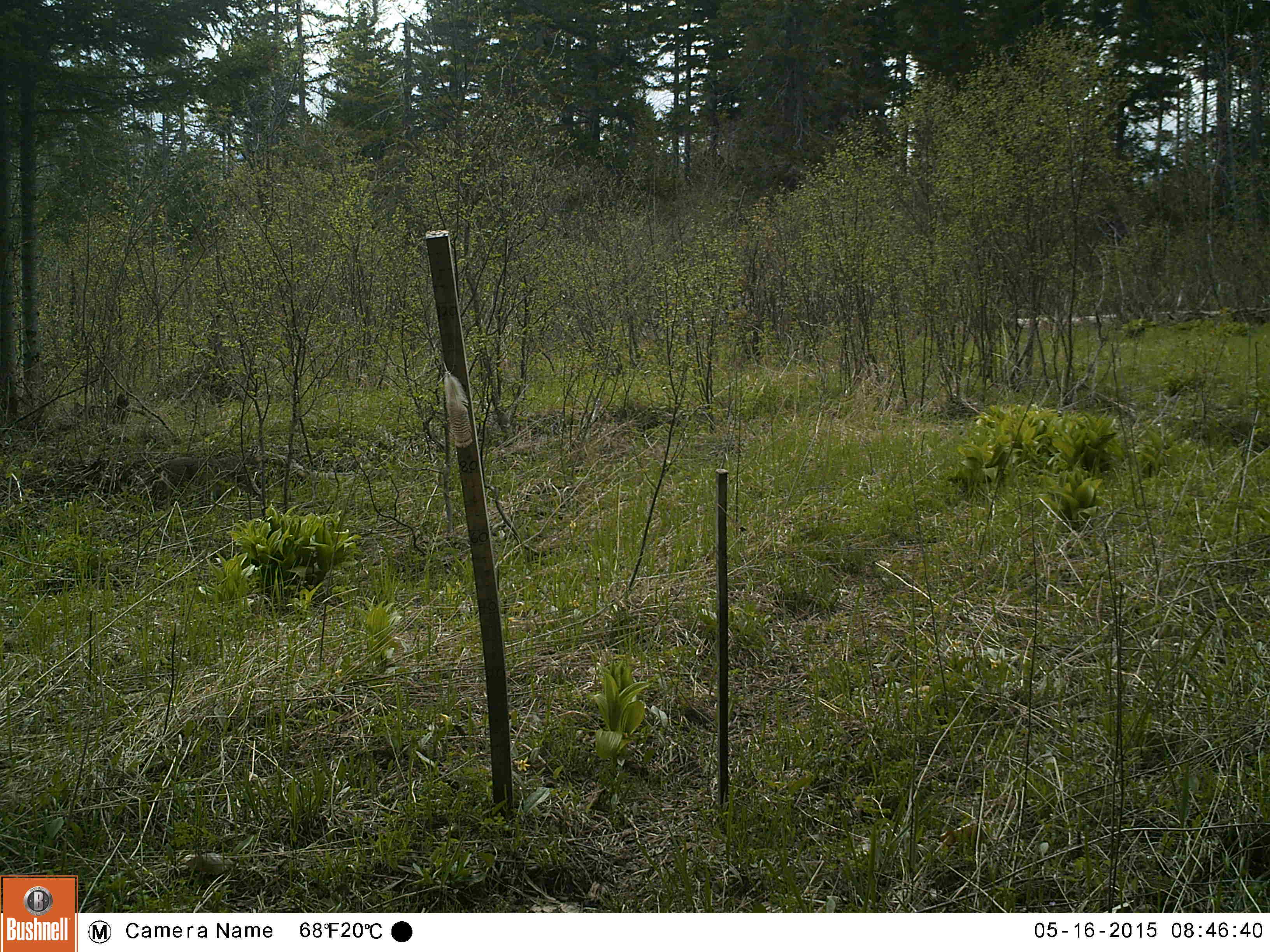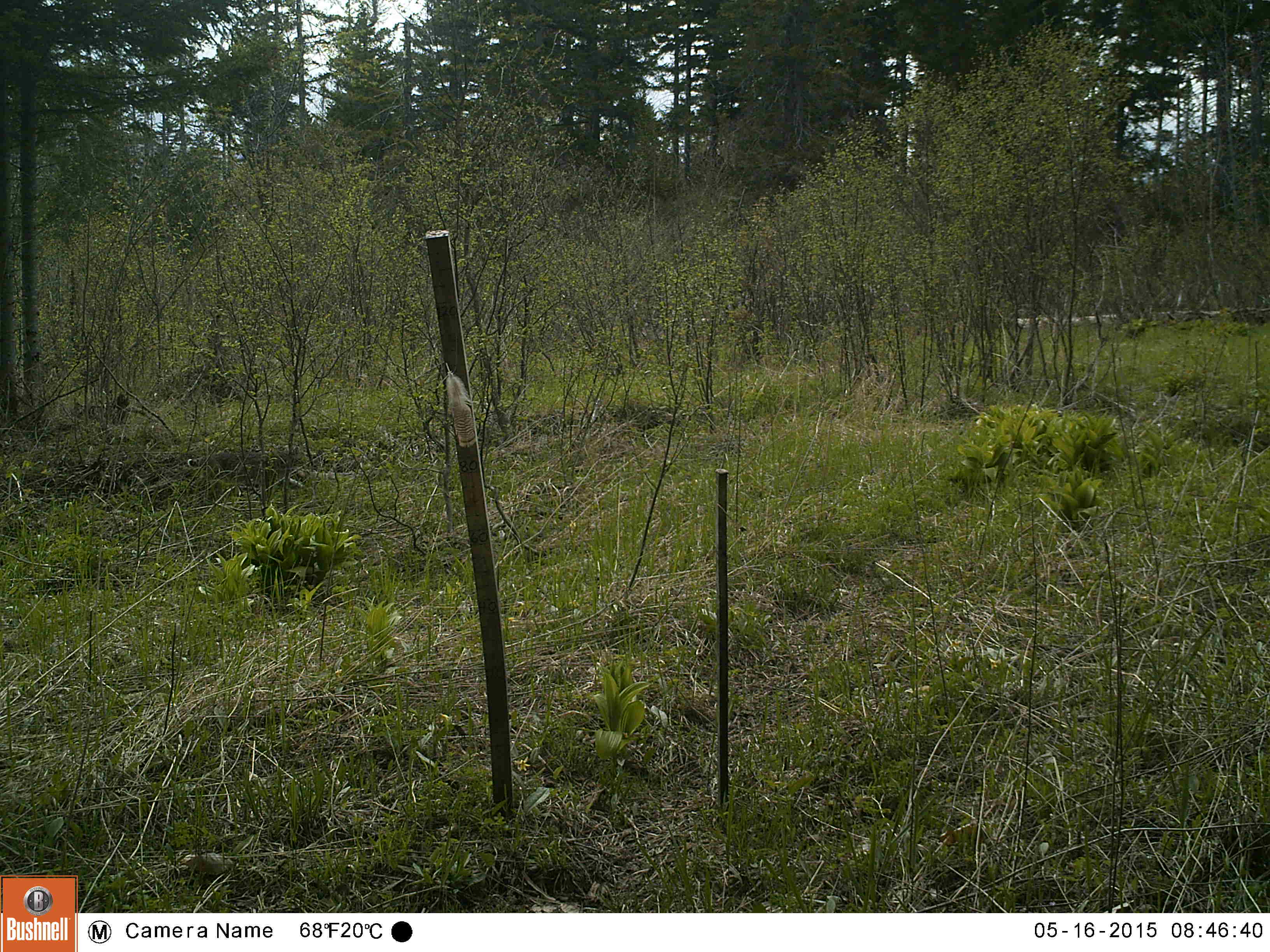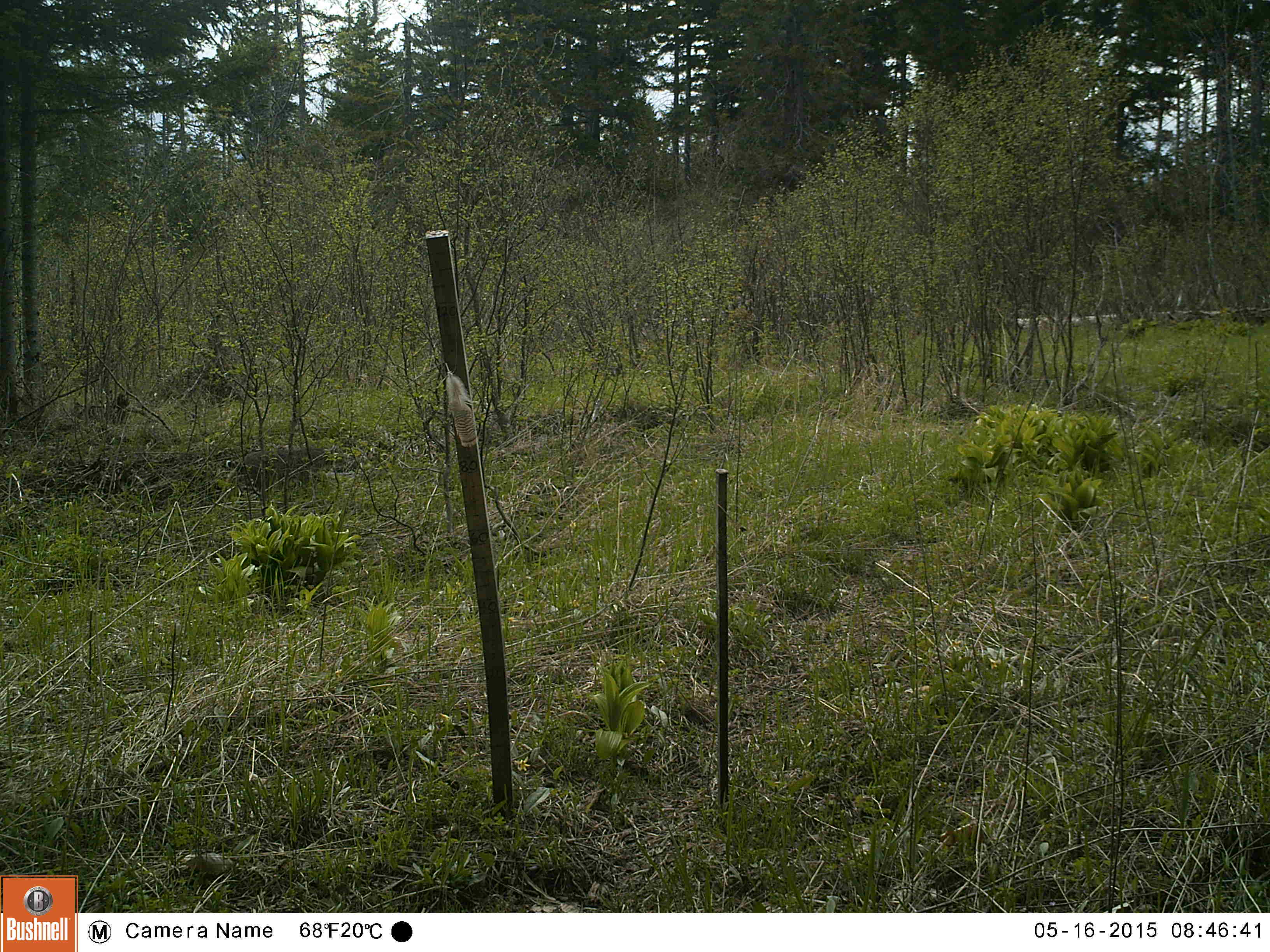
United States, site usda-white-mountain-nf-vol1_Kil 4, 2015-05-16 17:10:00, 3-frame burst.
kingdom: Animalia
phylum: Chordata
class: Mammalia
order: Carnivora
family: Felidae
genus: Lynx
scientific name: Lynx rufus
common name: bobcat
Bobcat (Lynx rufus).